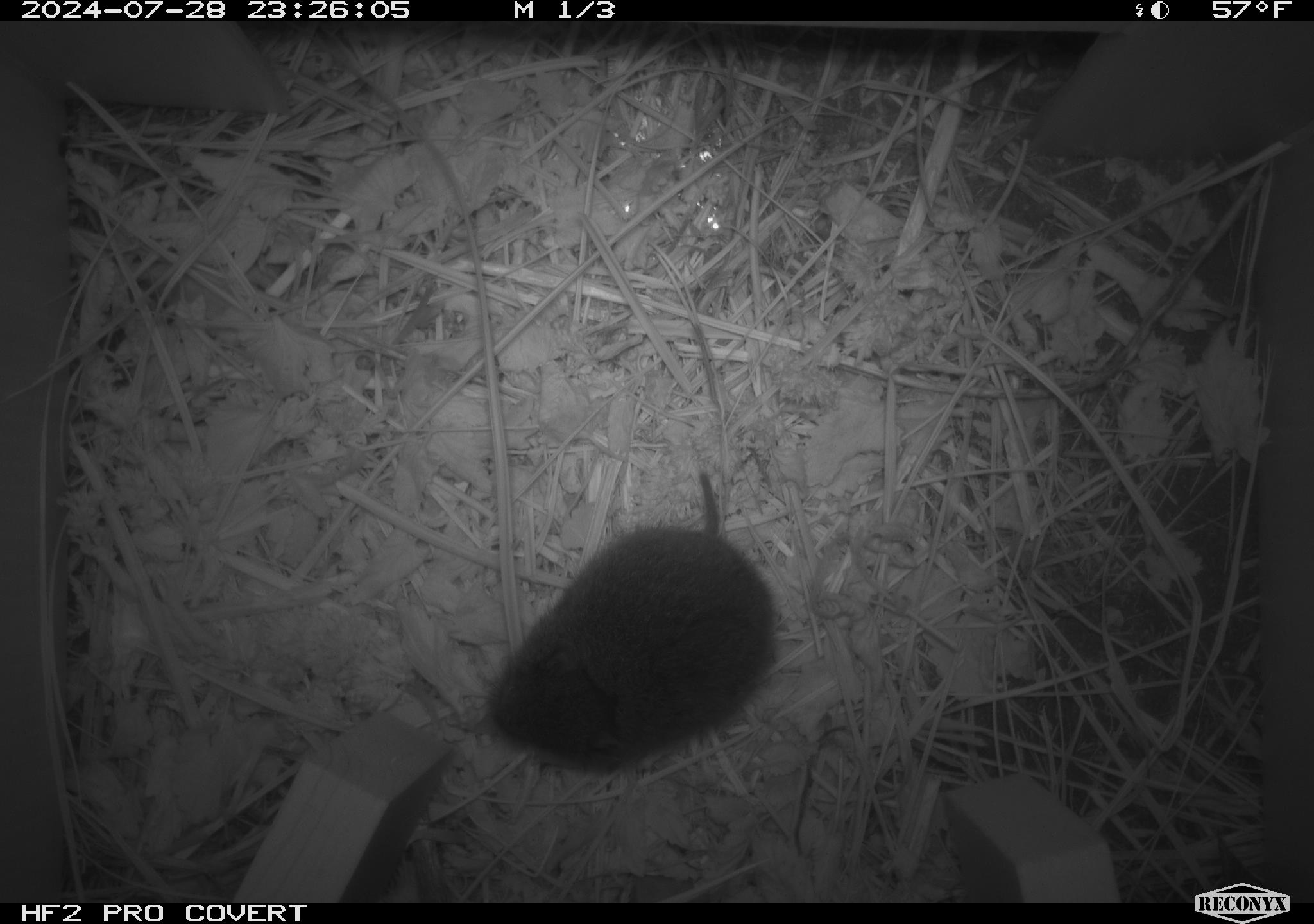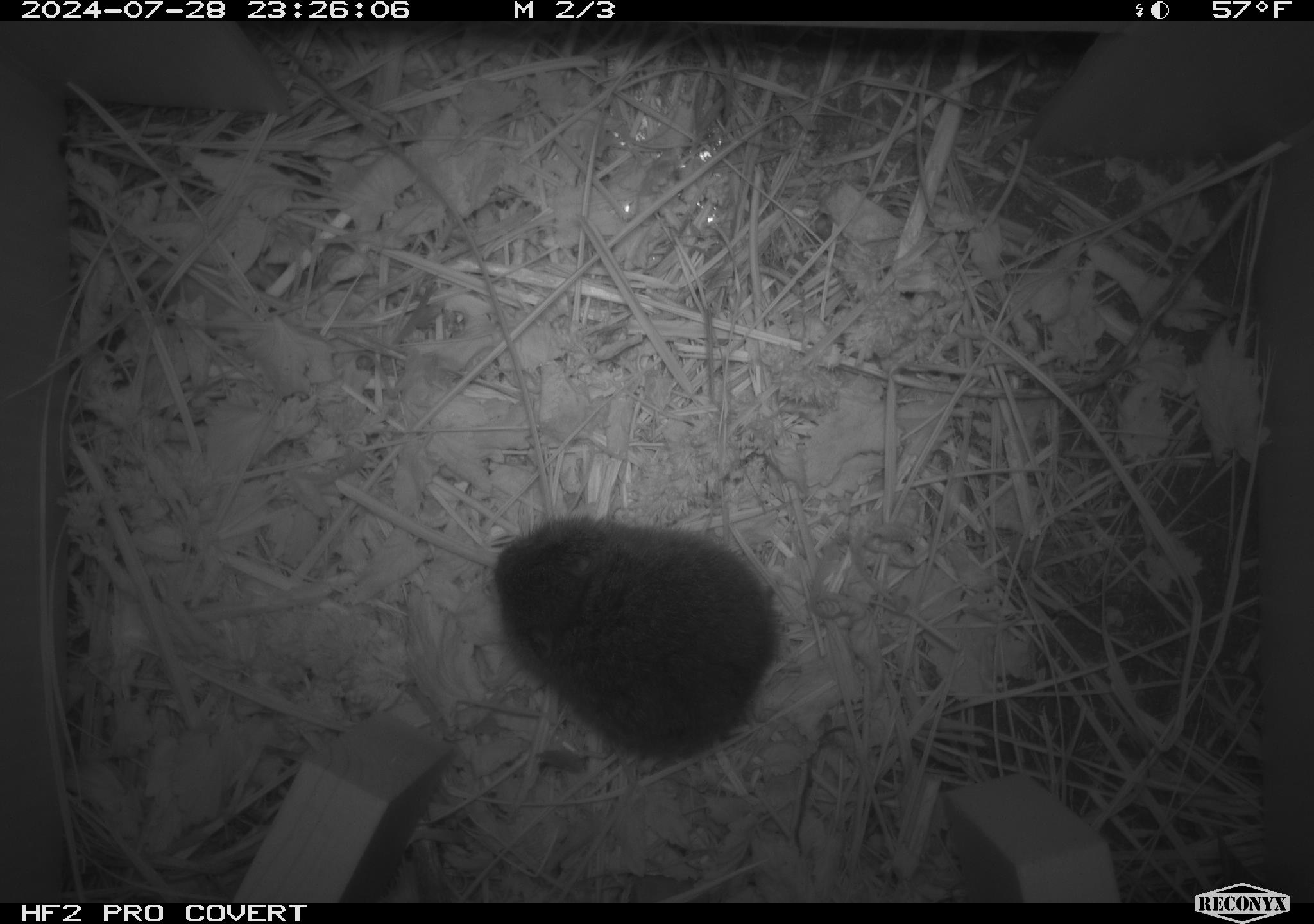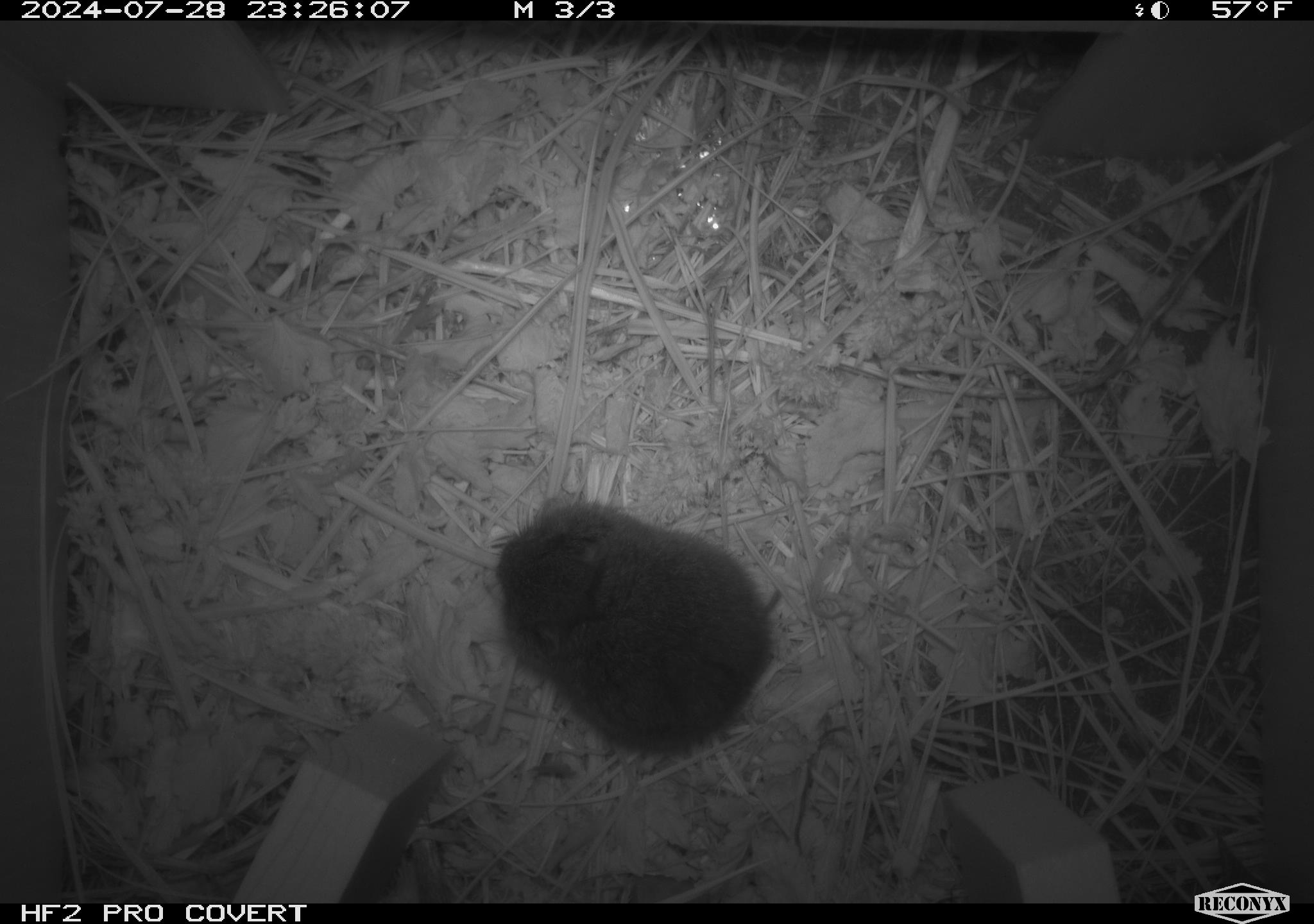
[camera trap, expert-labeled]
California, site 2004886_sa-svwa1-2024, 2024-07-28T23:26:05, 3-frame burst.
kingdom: Animalia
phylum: Chordata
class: Mammalia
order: Rodentia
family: Cricetidae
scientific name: Arvicolinae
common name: voles, lemmings, and muskrats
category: arvicolinae subfamily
Arvicolinae subfamily (voles, lemmings, and muskrats) (Arvicolinae).